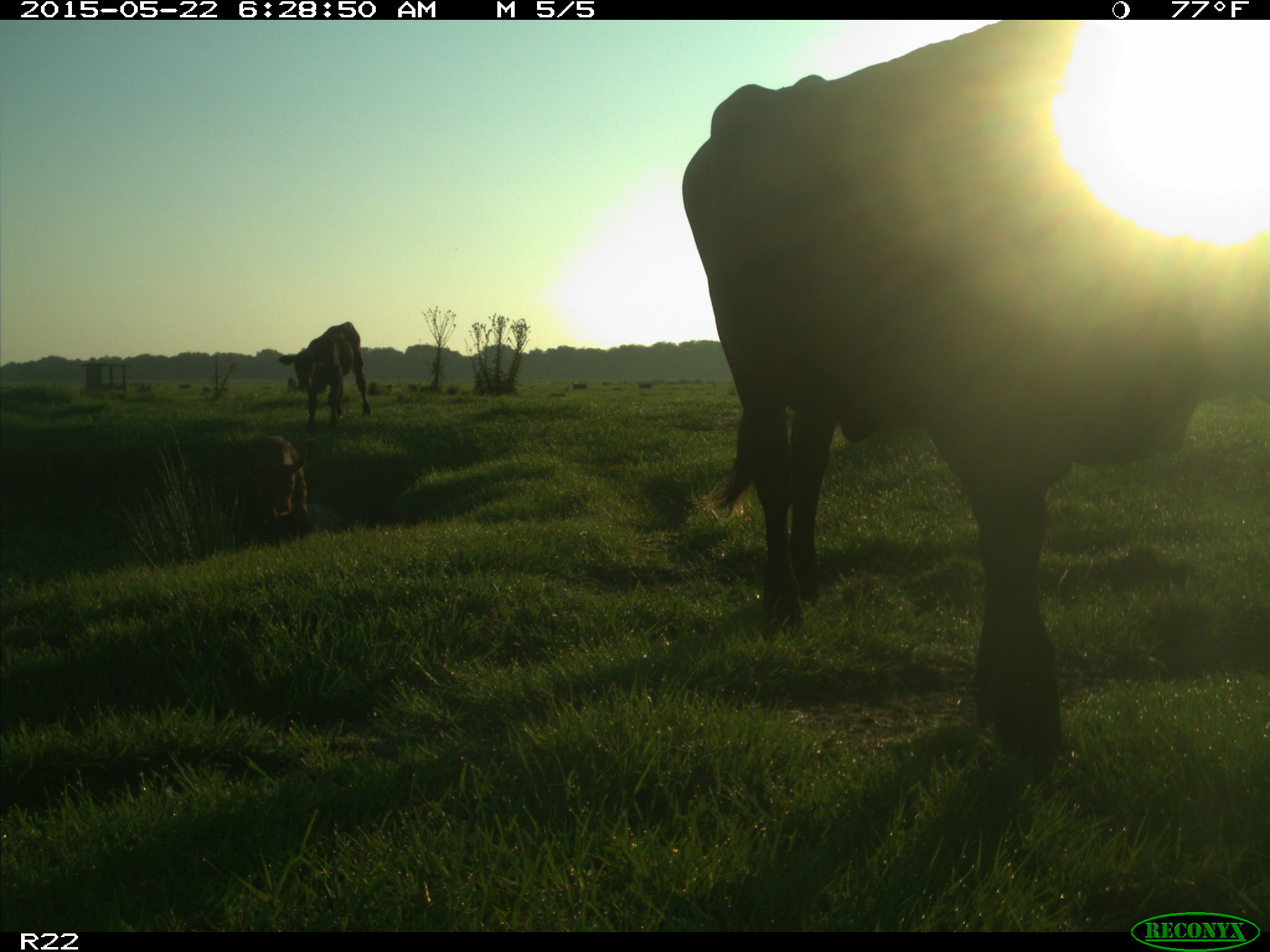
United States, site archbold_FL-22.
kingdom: Animalia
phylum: Chordata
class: Mammalia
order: Artiodactyla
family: Bovidae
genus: Bos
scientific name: Bos taurus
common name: domestic cow